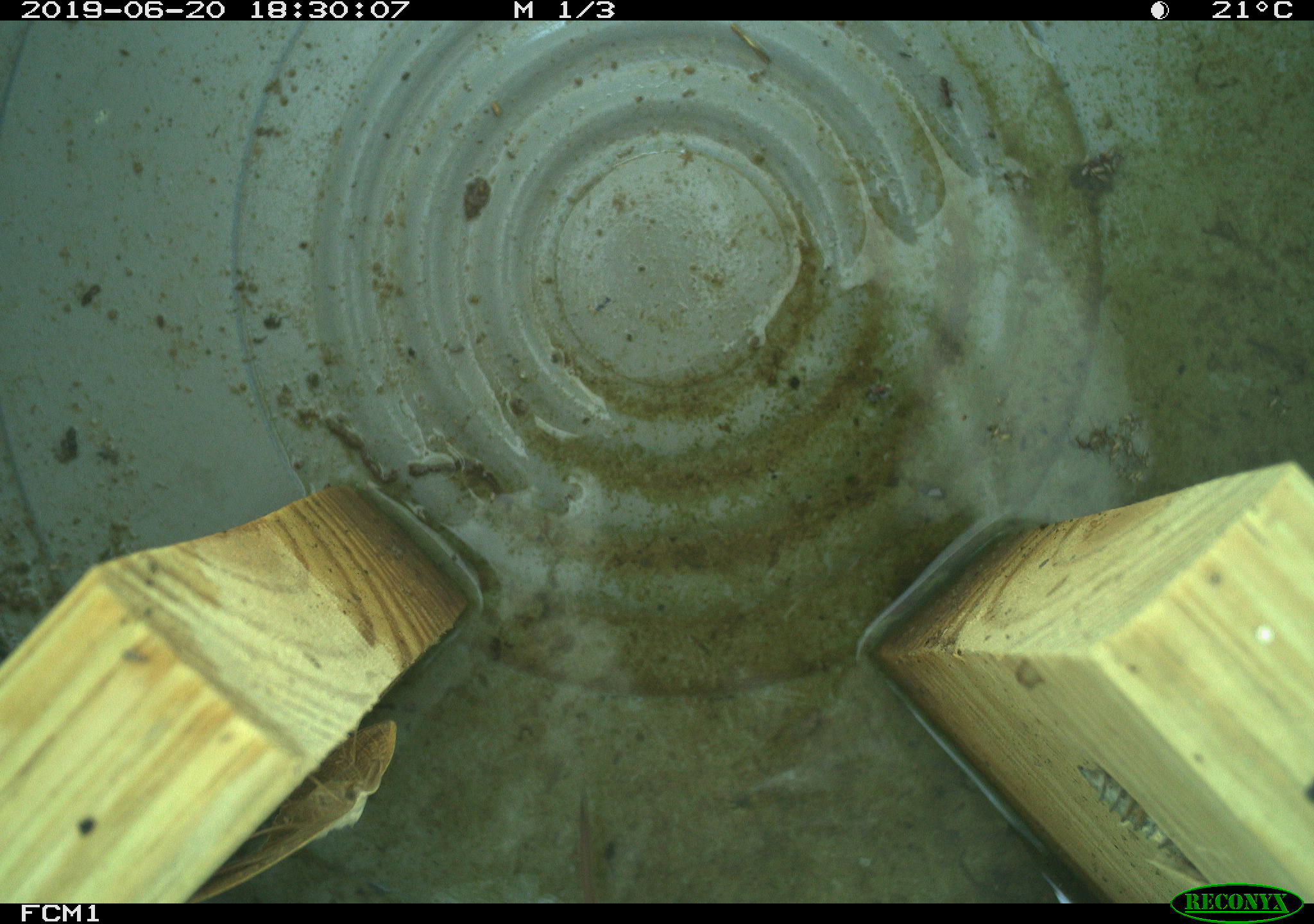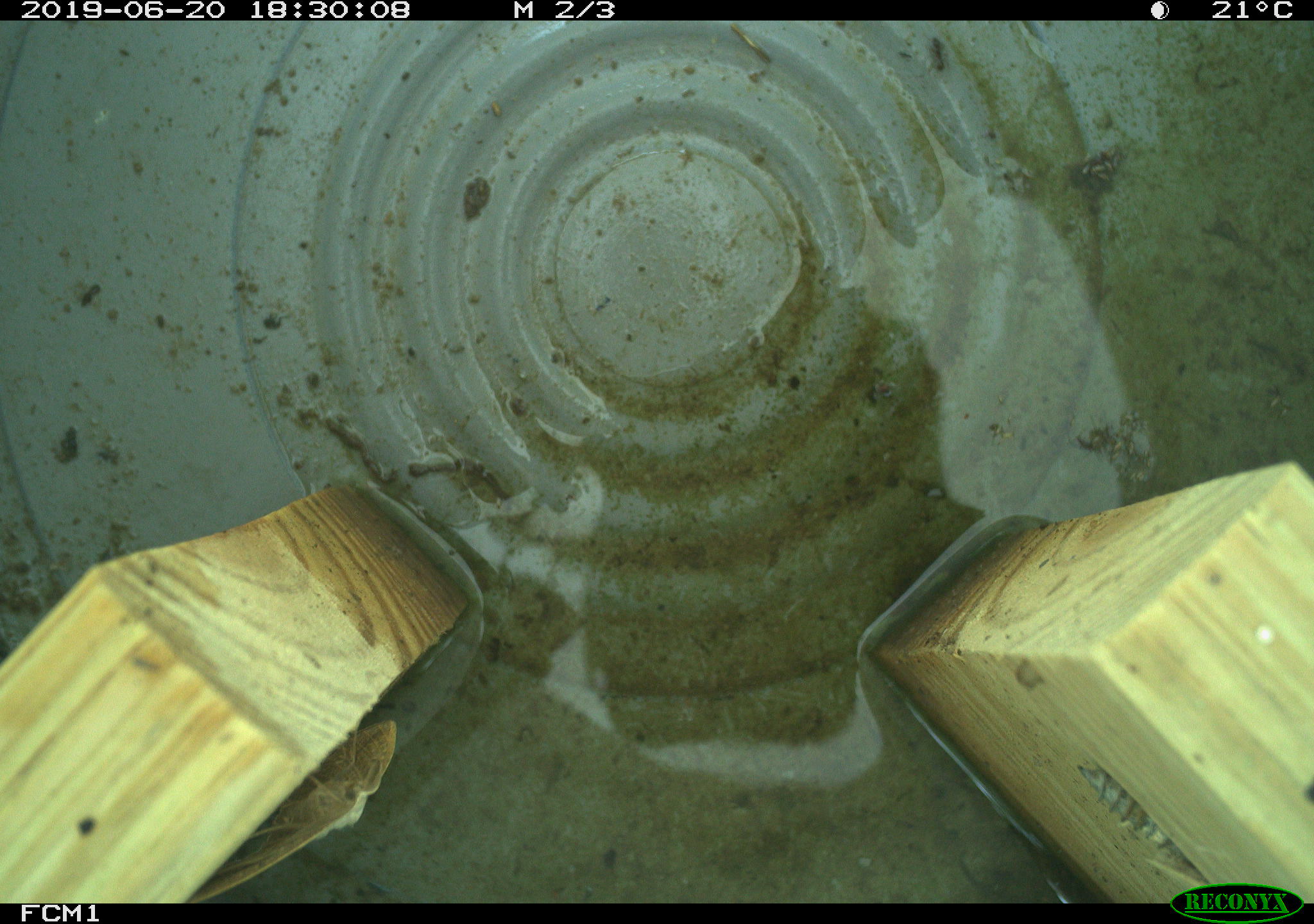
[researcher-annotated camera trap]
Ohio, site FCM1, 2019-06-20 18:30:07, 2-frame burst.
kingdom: Animalia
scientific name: Animalia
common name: animal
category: invertebrate